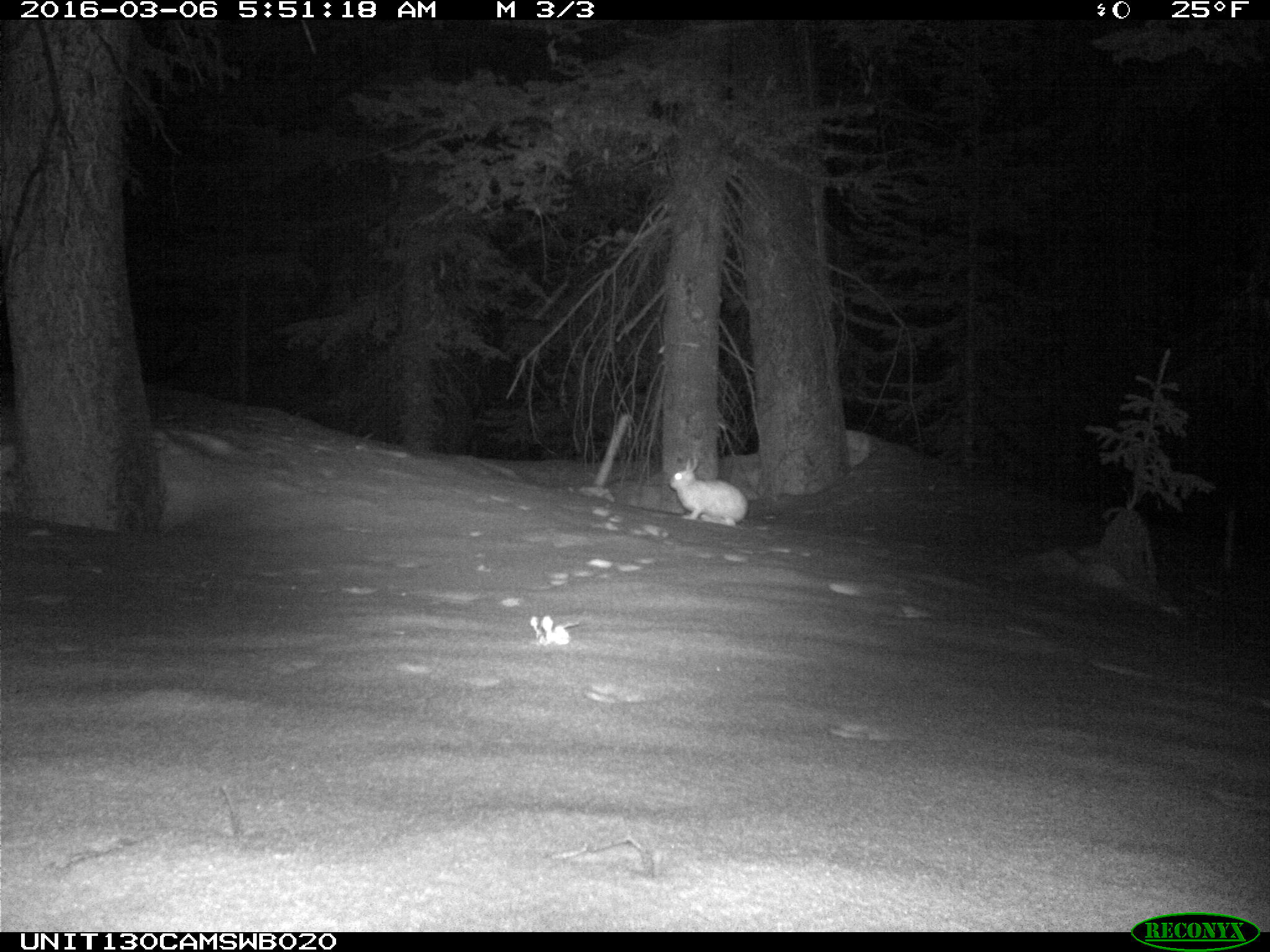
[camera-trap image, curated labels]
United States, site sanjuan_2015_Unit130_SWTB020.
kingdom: Animalia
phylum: Chordata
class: Mammalia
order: Lagomorpha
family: Leporidae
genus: Lepus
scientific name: Lepus americanus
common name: snowshoe hare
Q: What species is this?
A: Lepus americanus (snowshoe hare).